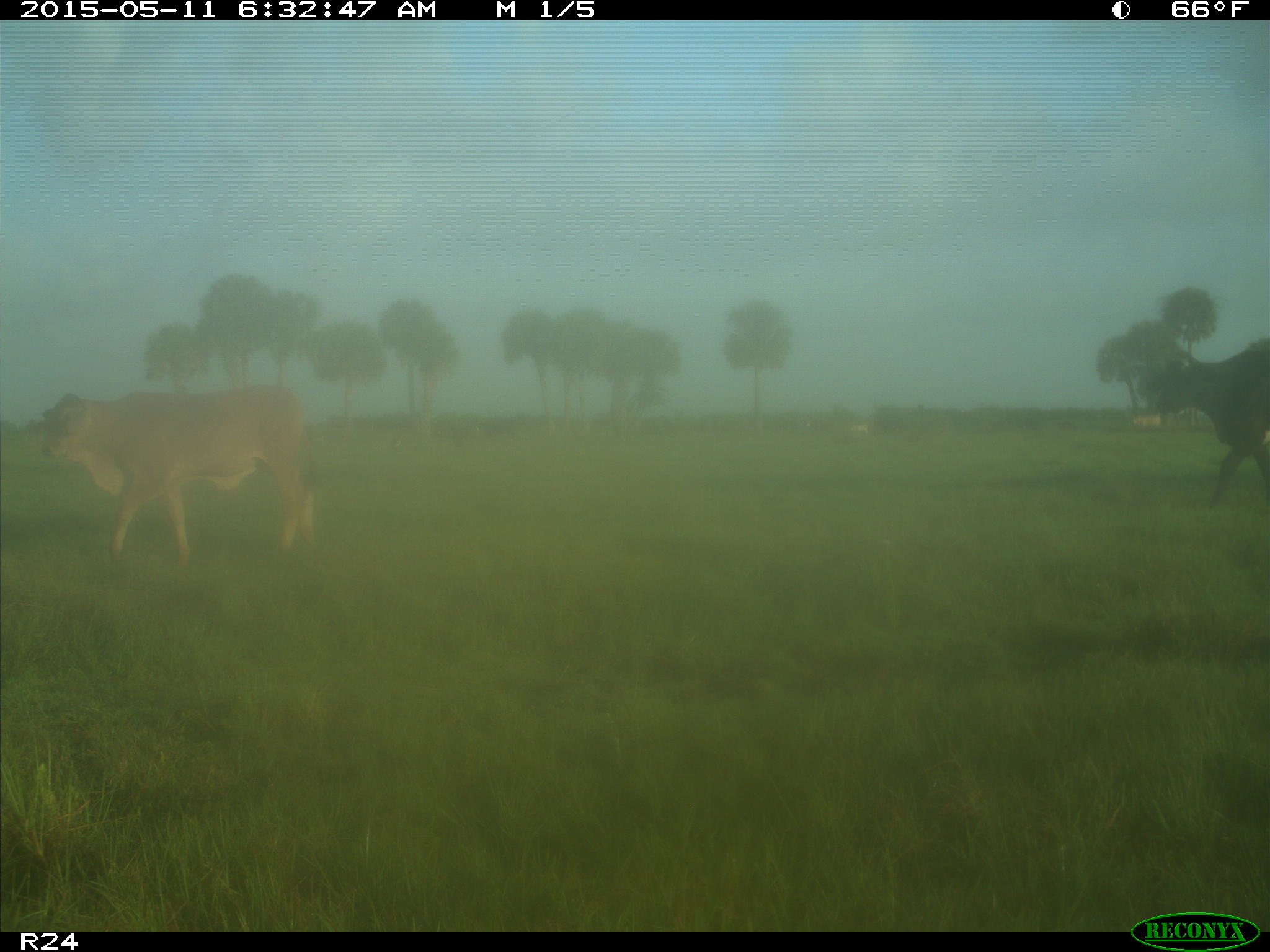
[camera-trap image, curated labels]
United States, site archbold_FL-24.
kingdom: Animalia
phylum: Chordata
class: Mammalia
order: Artiodactyla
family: Bovidae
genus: Bos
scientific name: Bos taurus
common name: domestic cow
Bos taurus (domestic cow).